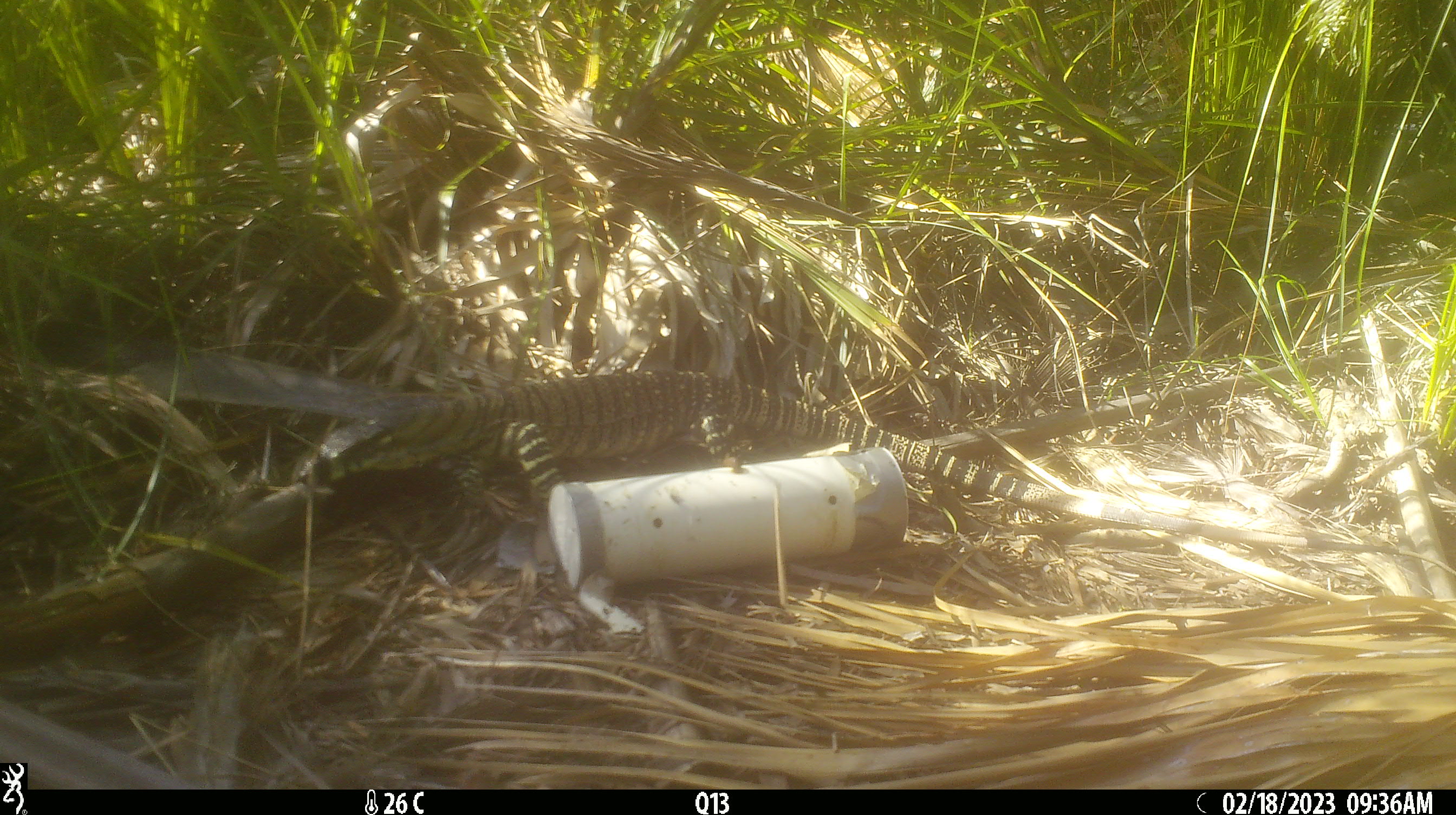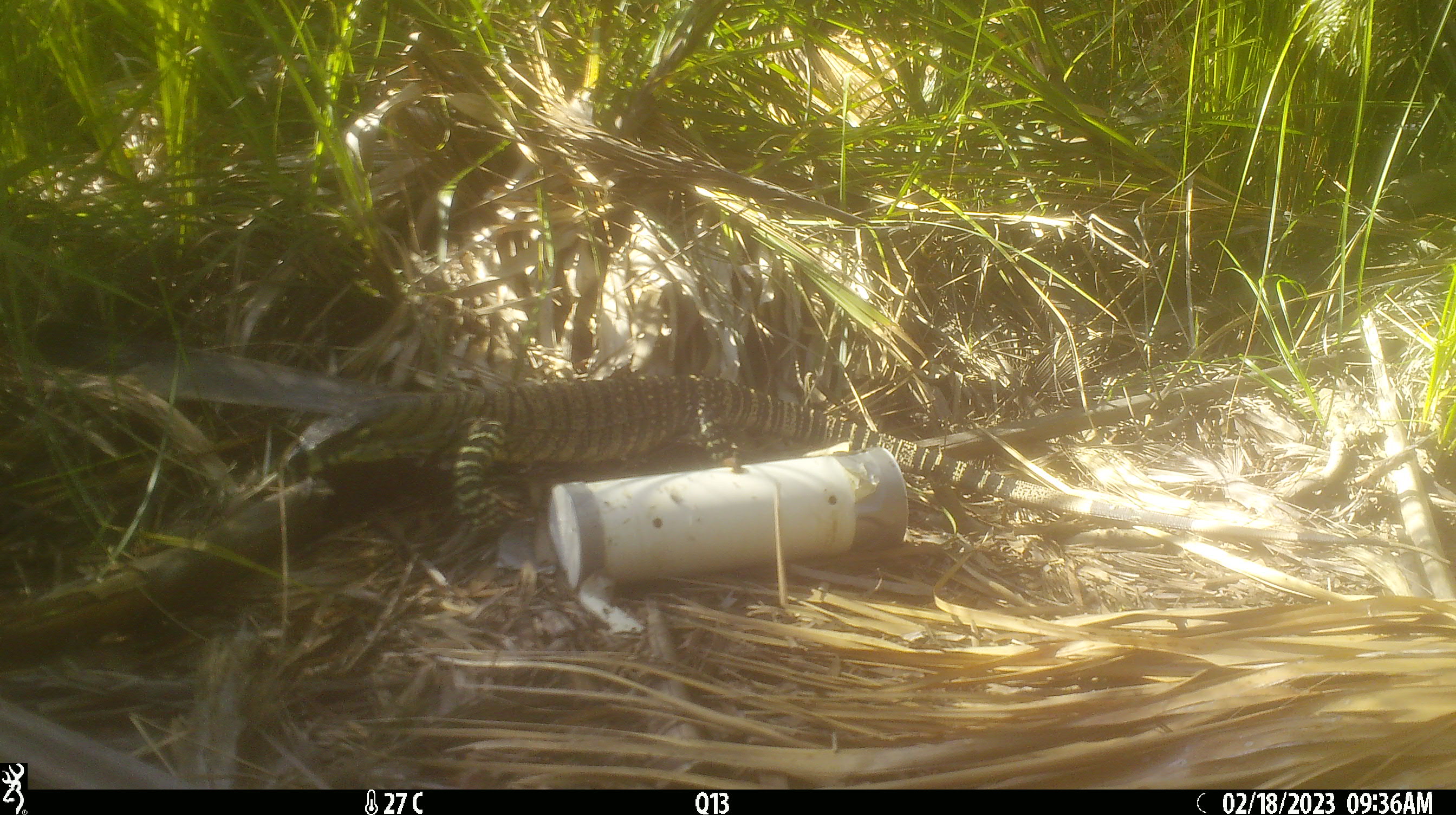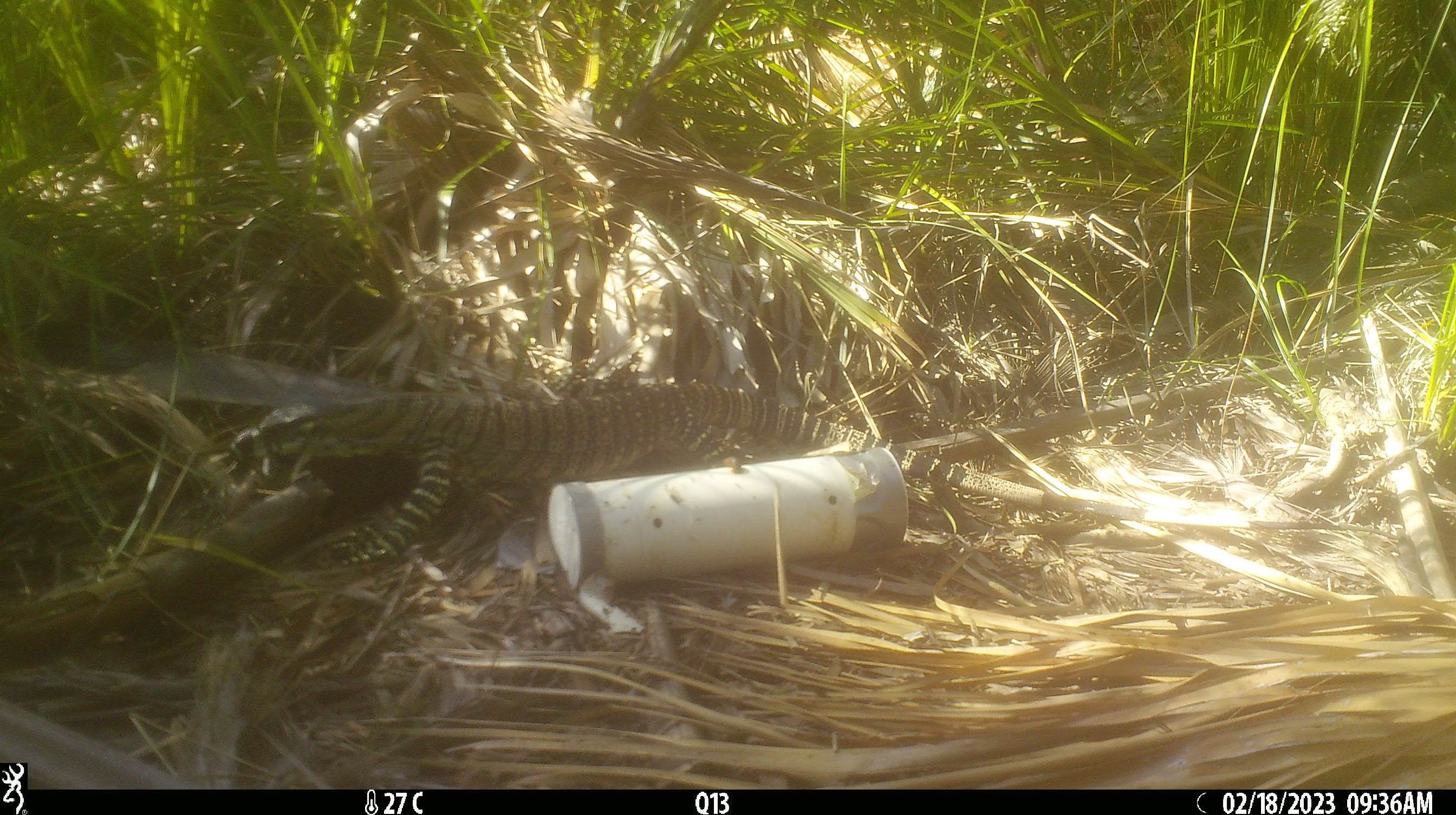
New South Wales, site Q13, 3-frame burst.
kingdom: Animalia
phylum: Chordata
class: Reptilia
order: Squamata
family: Varanidae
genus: Varanus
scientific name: Varanus varius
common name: lace monitor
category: goanna